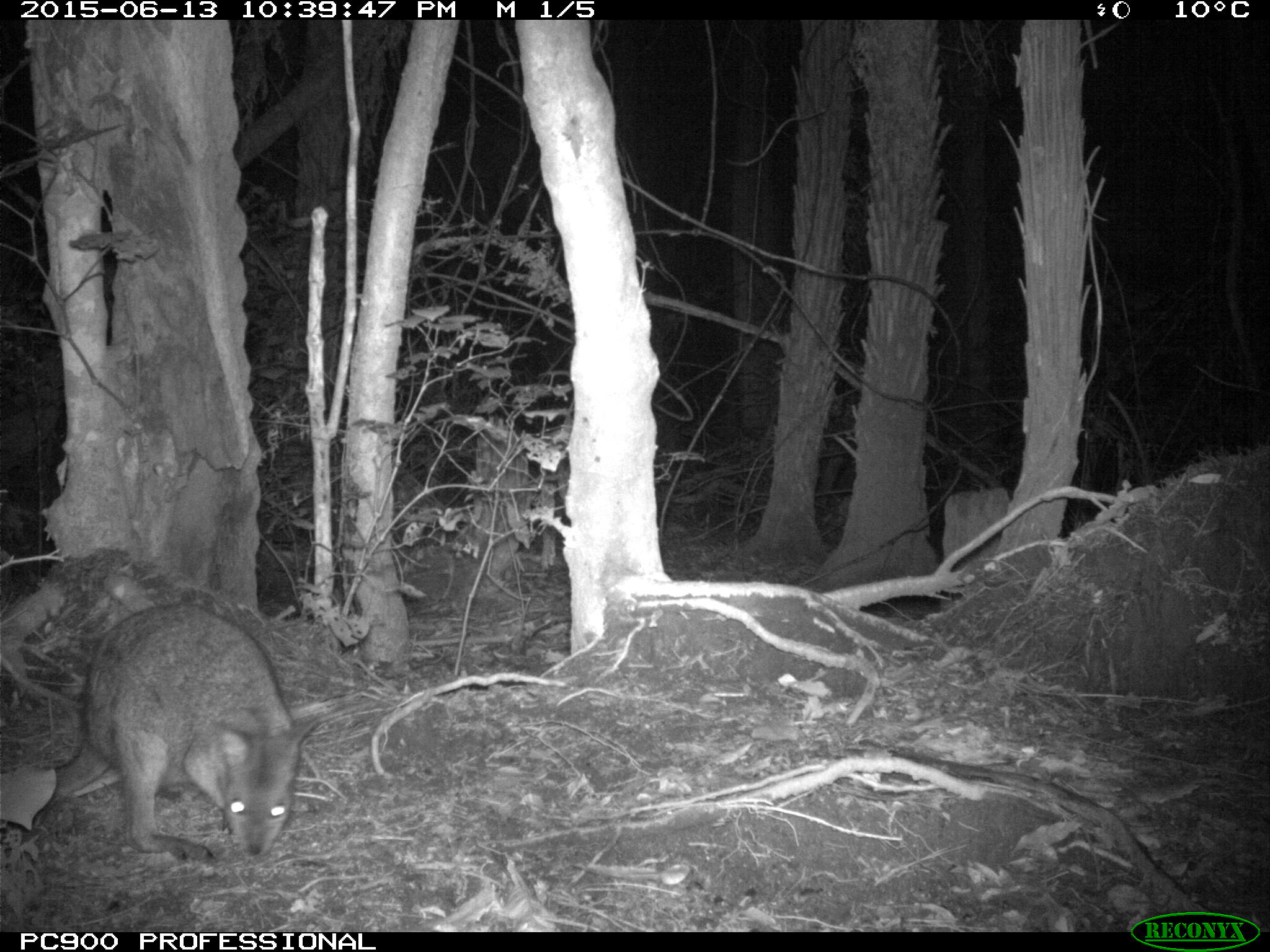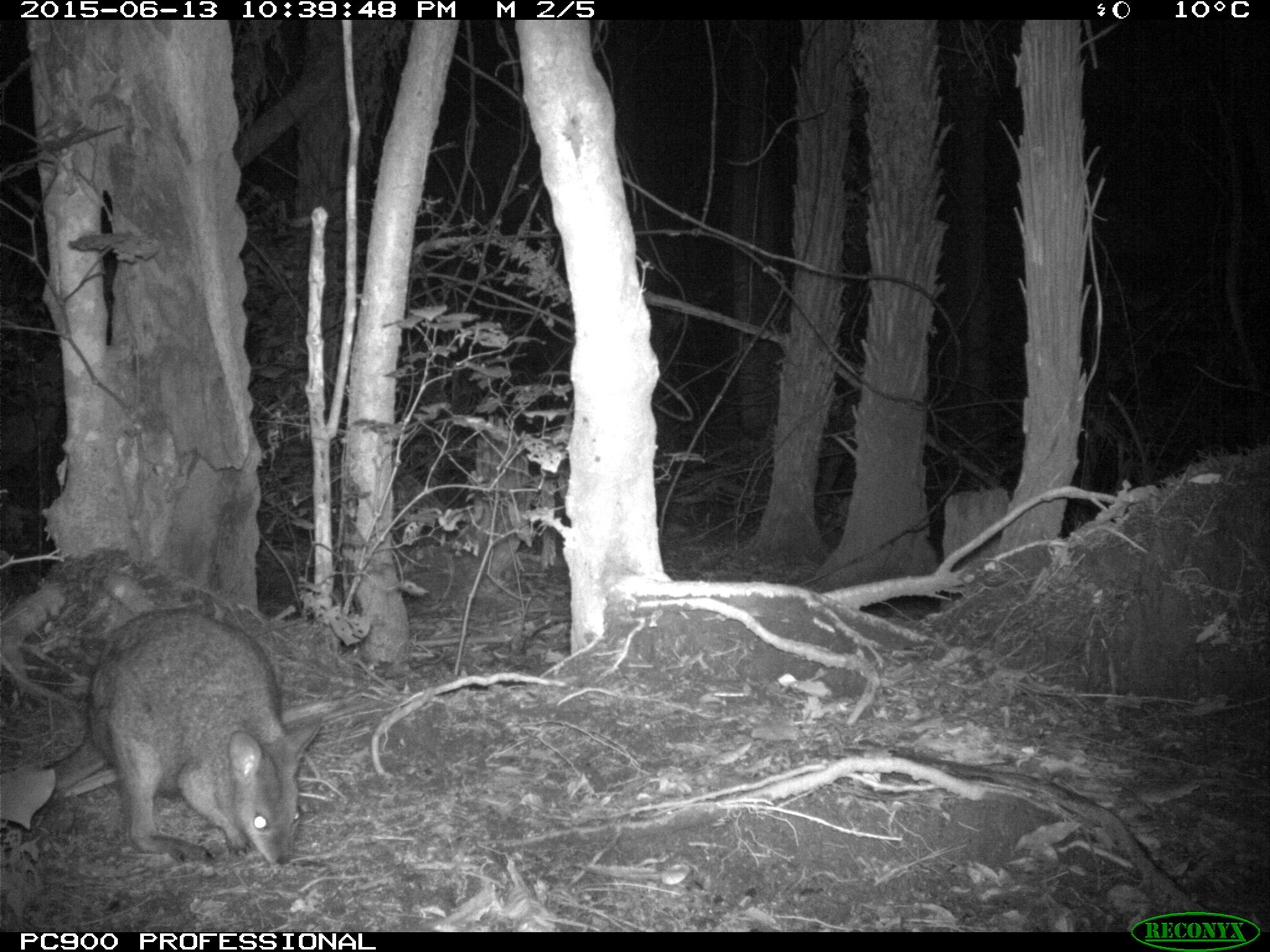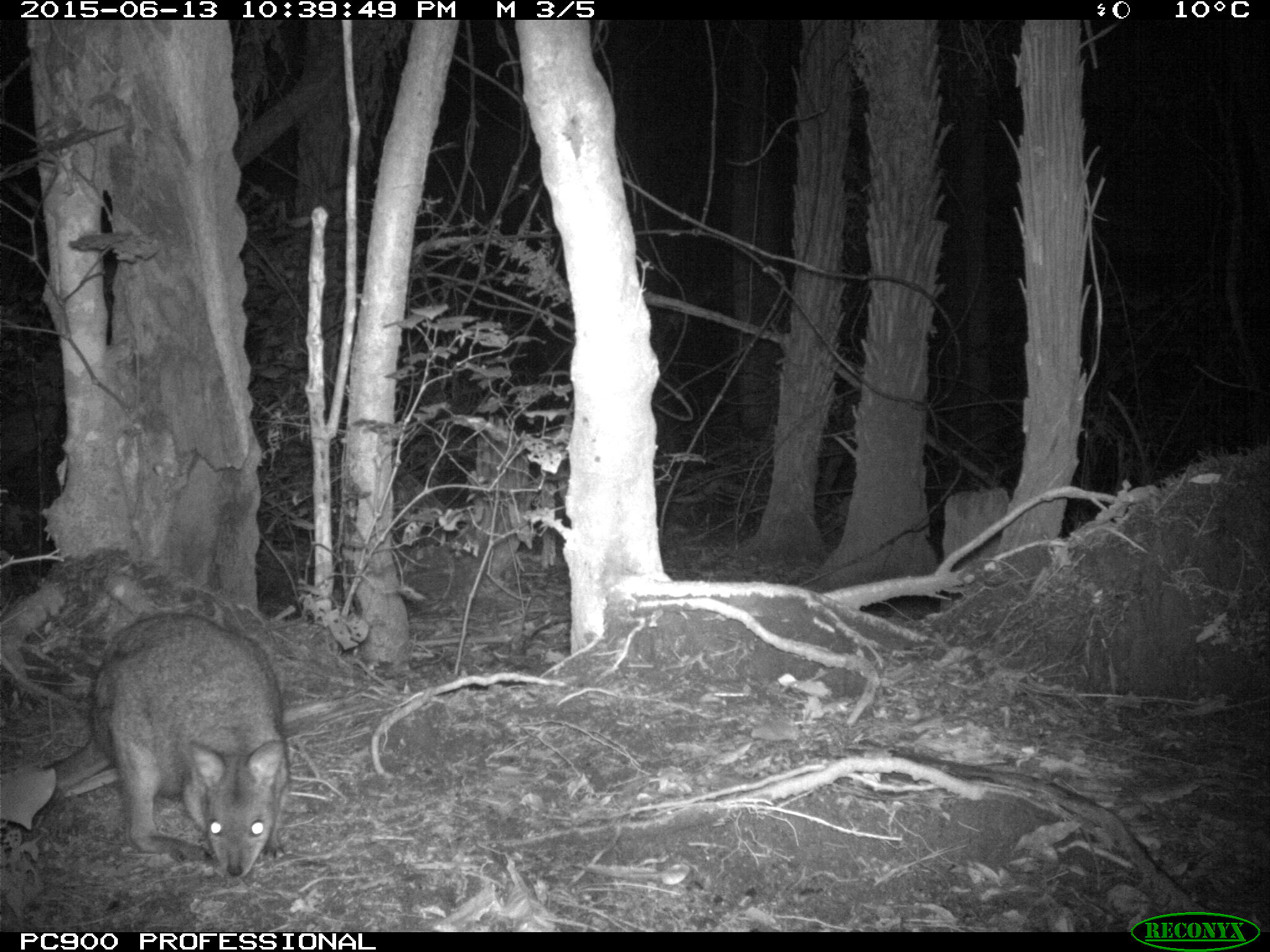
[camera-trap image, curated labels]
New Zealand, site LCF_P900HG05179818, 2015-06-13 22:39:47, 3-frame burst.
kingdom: Animalia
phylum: Chordata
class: Mammalia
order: Diprotodontia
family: Macropodidae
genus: Notamacropus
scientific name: Notamacropus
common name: wallaby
Wallaby (Notamacropus).